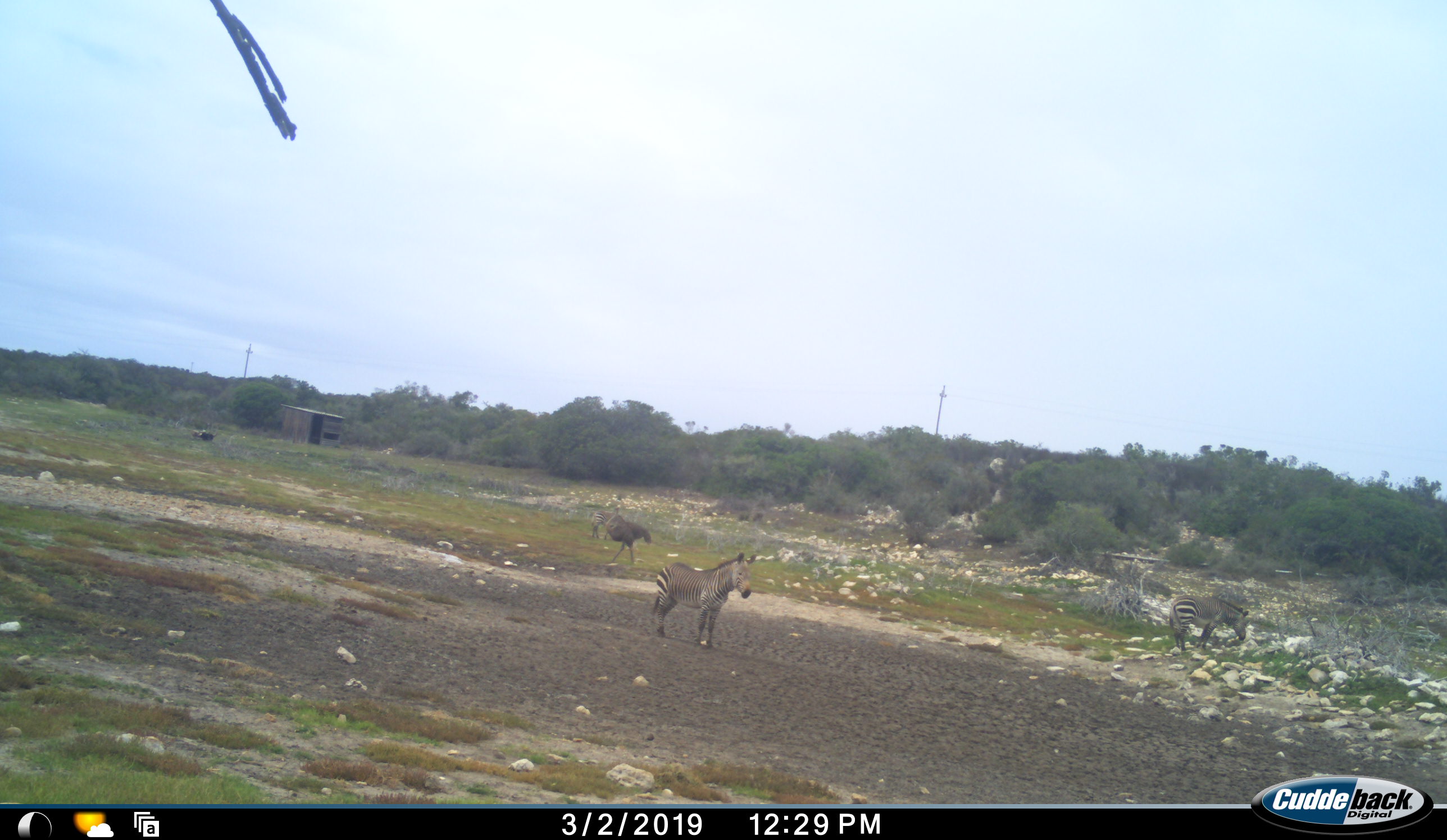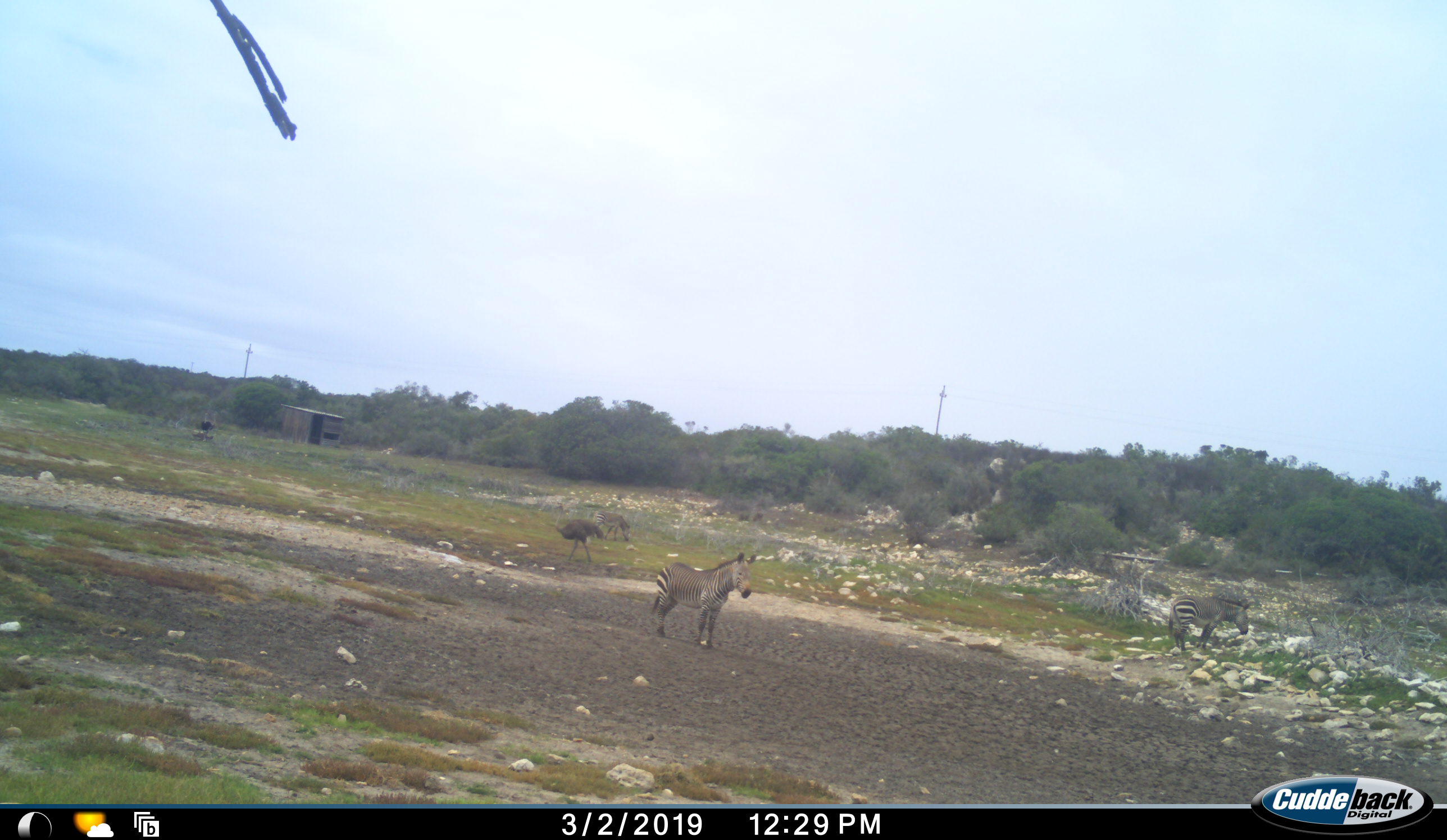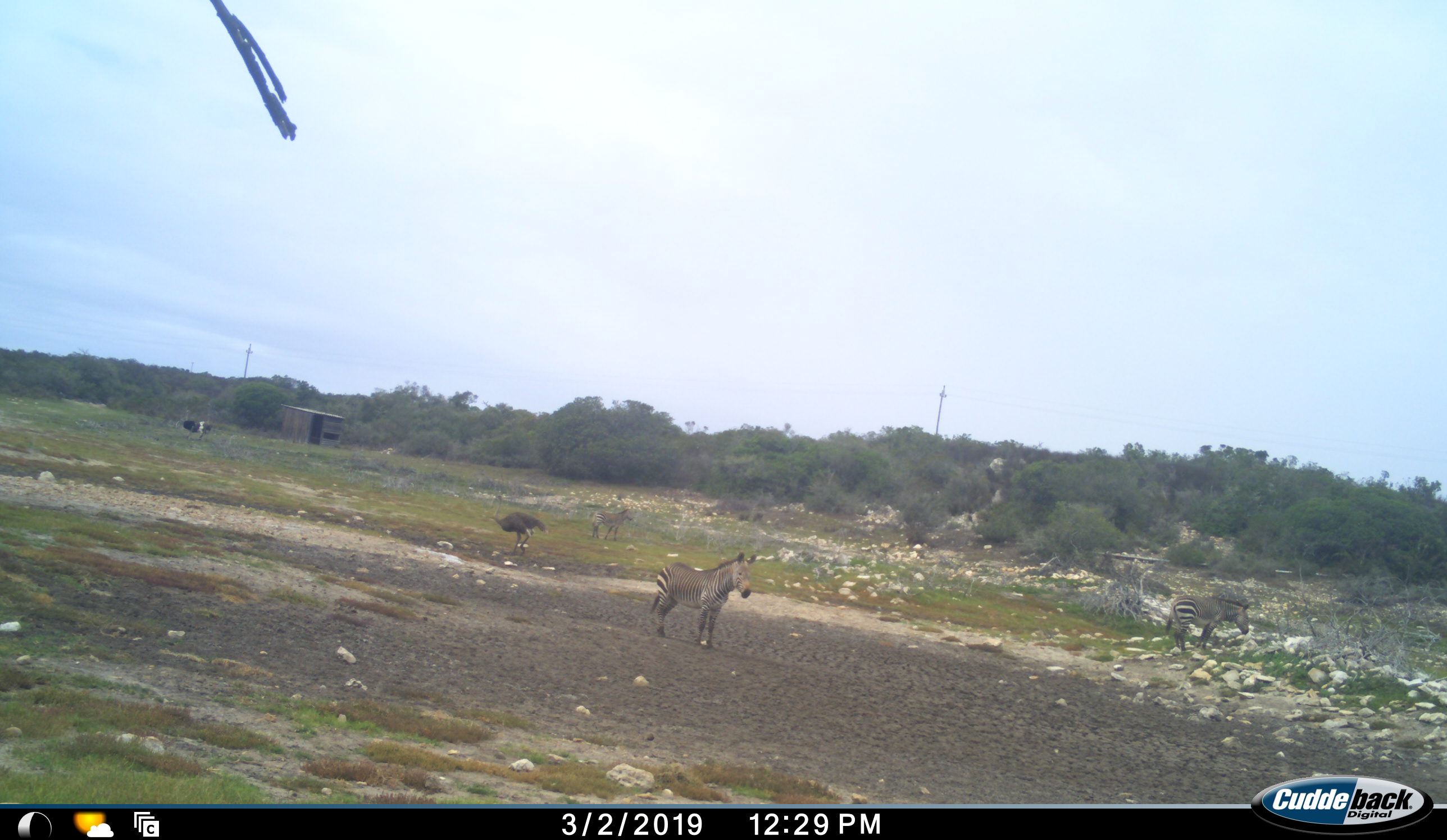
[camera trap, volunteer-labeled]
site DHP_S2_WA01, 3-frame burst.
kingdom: Animalia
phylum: Chordata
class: Mammalia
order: Perissodactyla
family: Equidae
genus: Equus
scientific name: Equus zebra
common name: mountain zebra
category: zebramountain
Zebramountain (mountain zebra) (Equus zebra), count 3. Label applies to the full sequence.